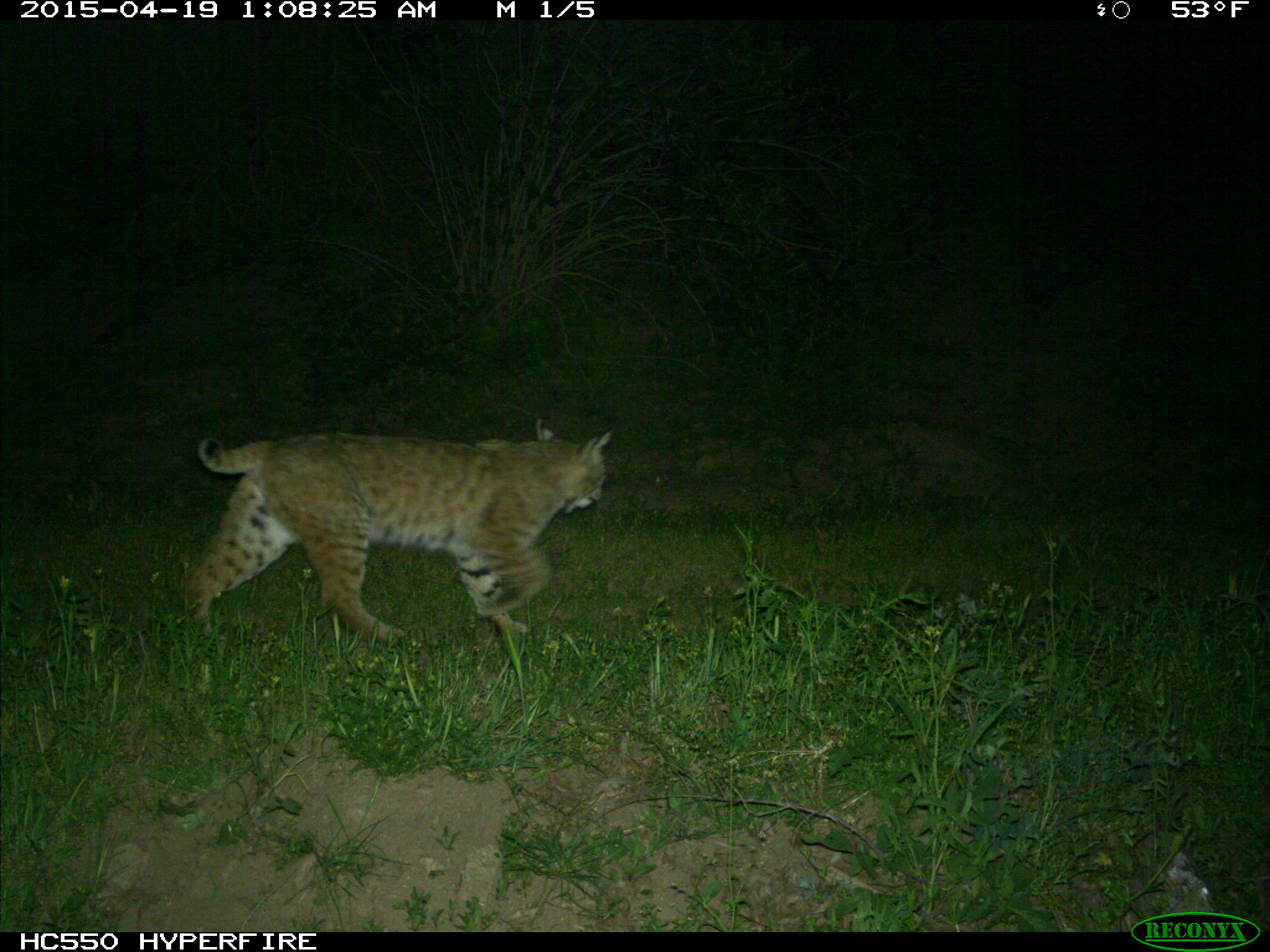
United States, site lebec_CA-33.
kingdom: Animalia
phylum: Chordata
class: Mammalia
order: Carnivora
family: Felidae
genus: Lynx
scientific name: Lynx rufus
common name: bobcat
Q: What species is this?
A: Lynx rufus (bobcat).